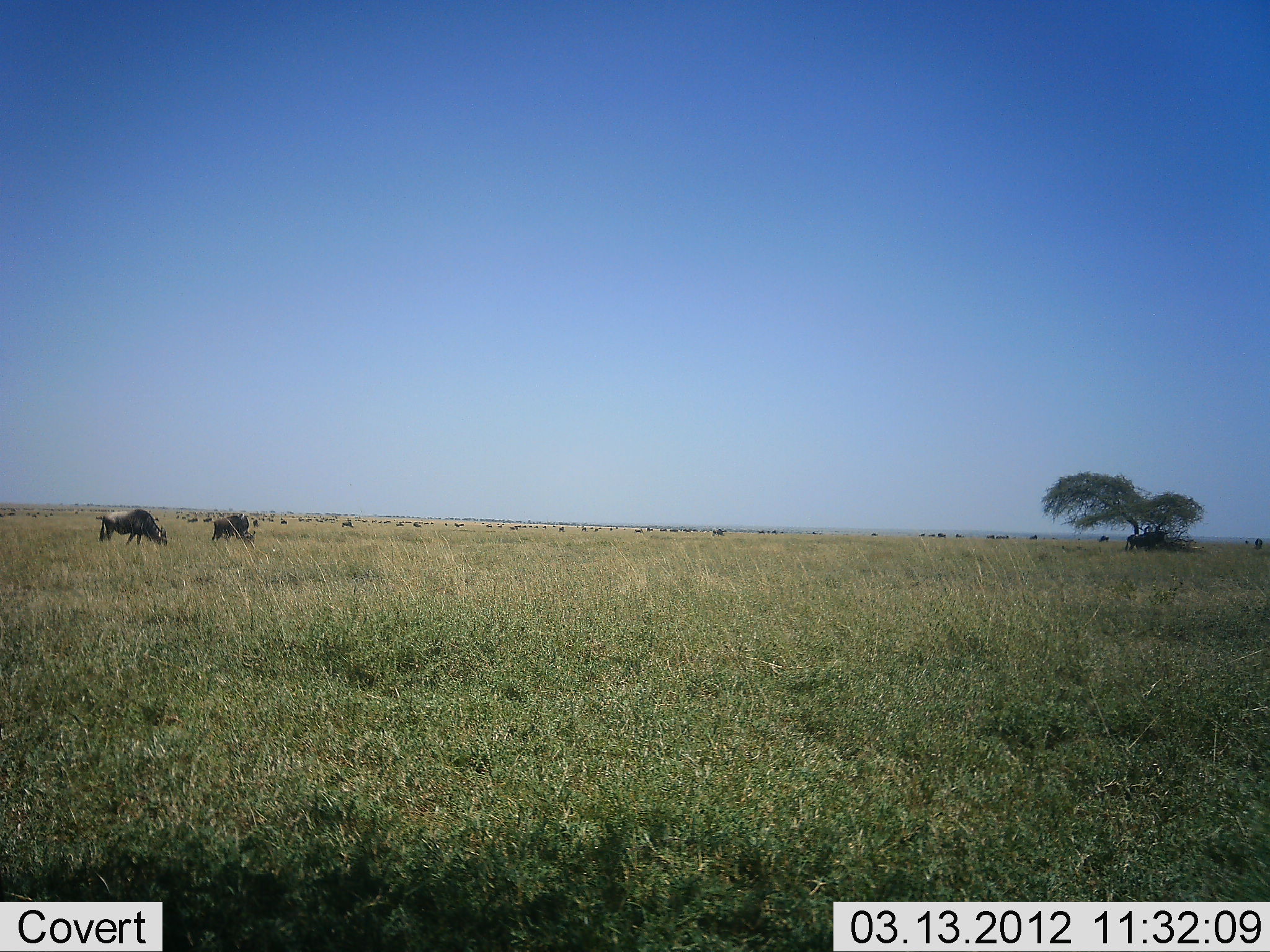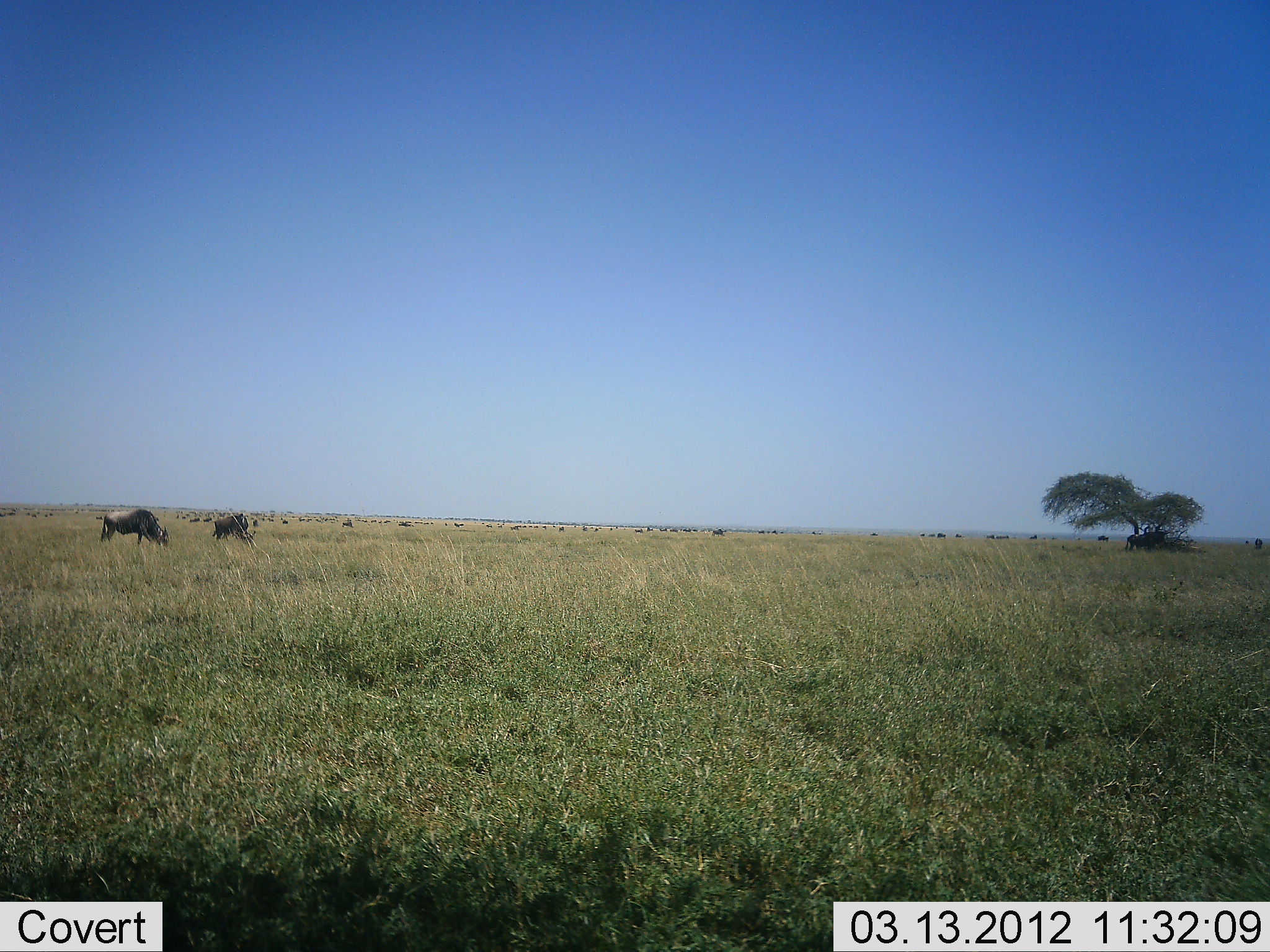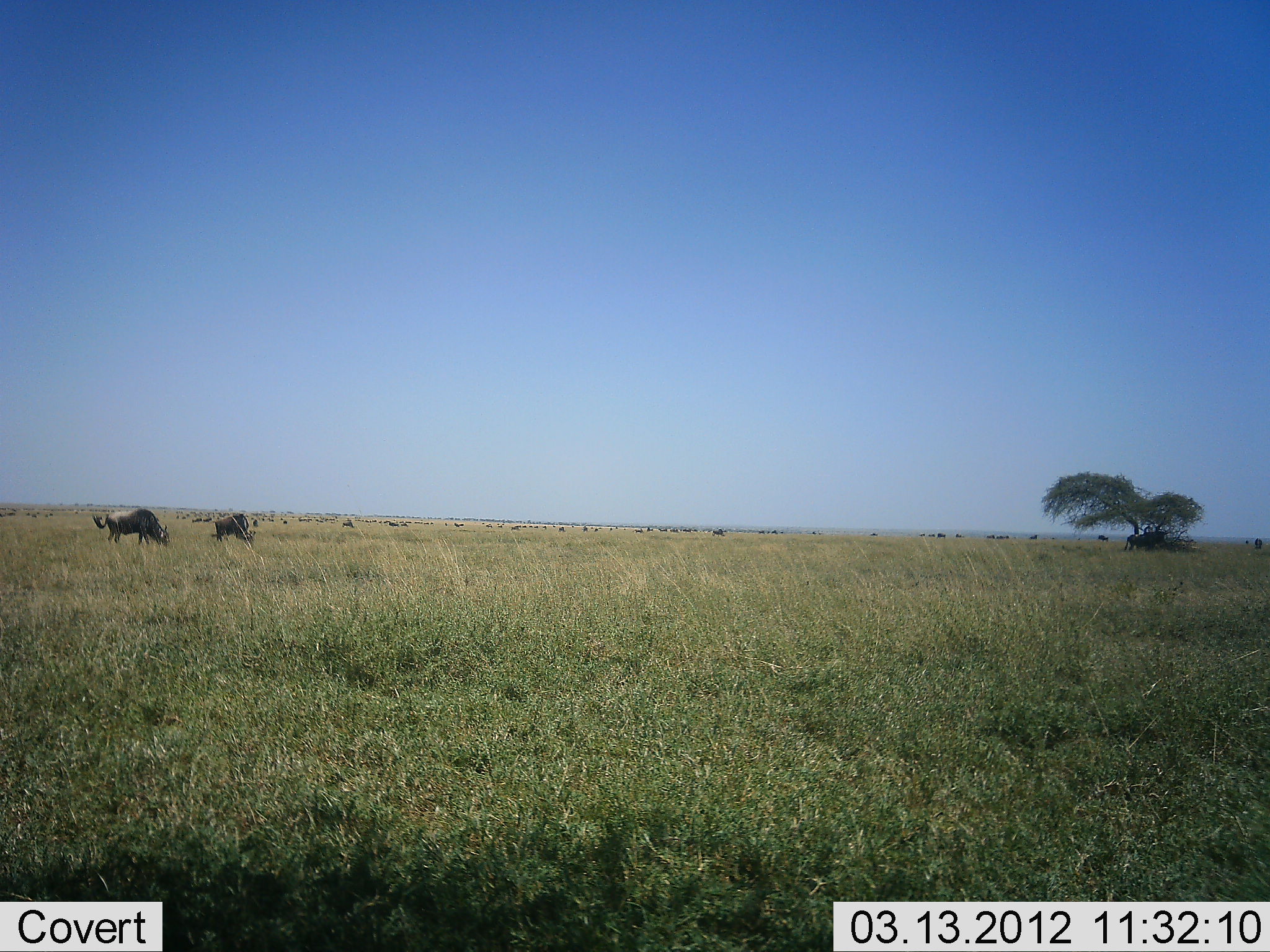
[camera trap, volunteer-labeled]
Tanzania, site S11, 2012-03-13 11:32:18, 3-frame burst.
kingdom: Animalia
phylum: Chordata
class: Mammalia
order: Artiodactyla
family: Bovidae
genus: Connochaetes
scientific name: Connochaetes taurinus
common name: blue wildebeest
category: wildebeest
Wildebeest (blue wildebeest) (Connochaetes taurinus), count 11-50. Behavior (volunteer vote fractions): standing 62%, resting 12%, moving 19%, interacting 0%. Young present (vote fraction): 0%. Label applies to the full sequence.